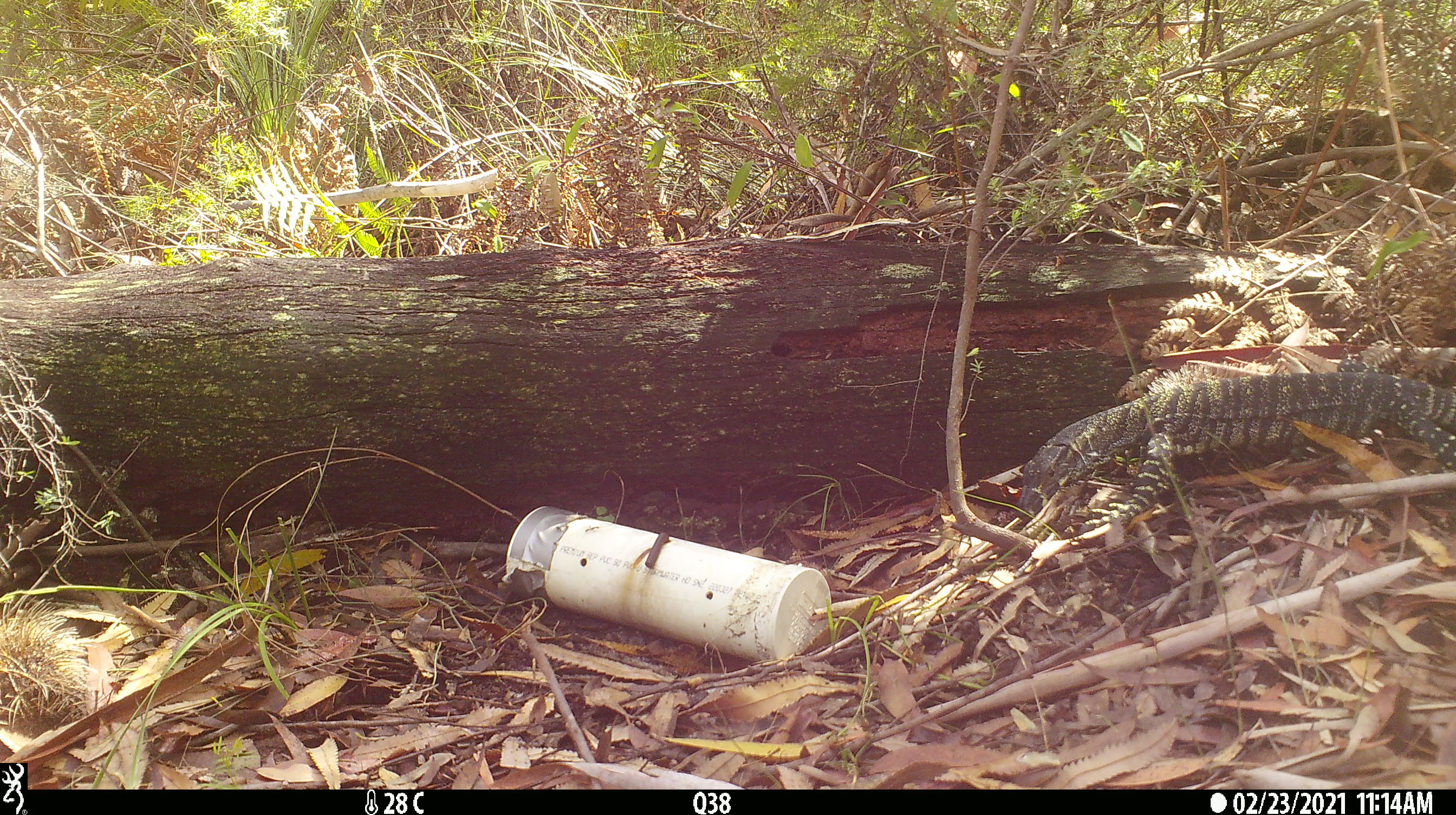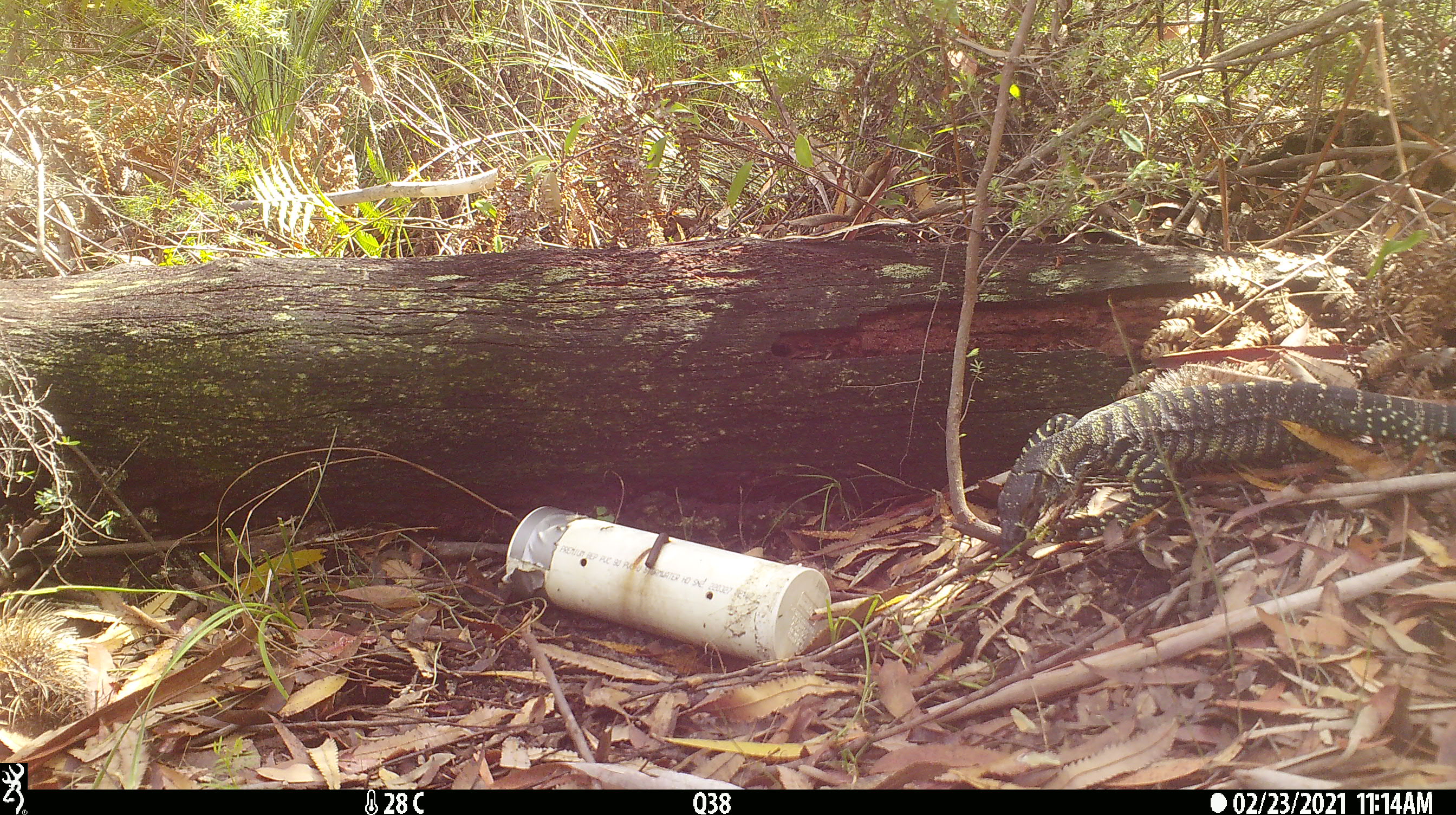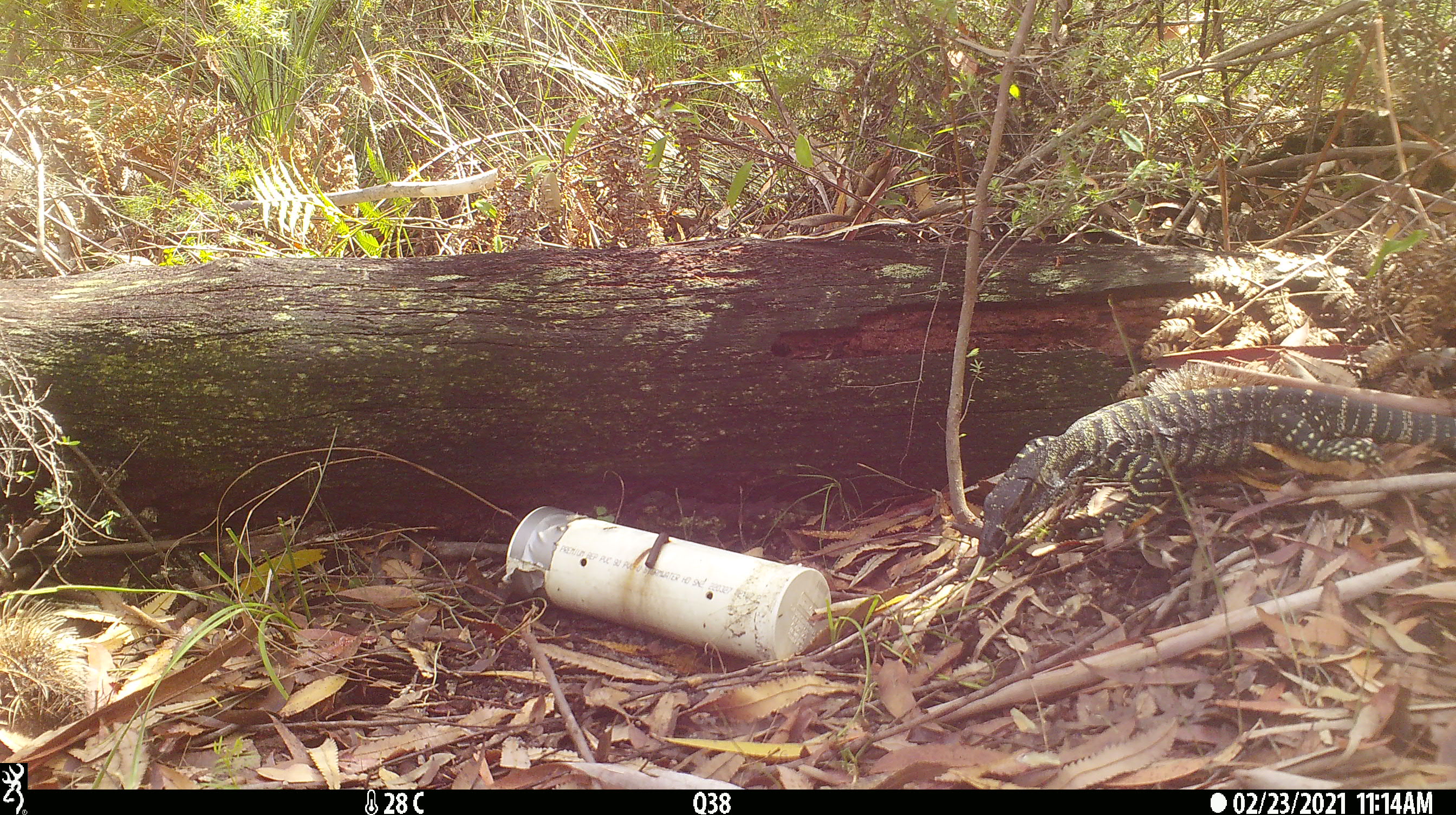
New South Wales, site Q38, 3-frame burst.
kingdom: Animalia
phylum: Chordata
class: Reptilia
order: Squamata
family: Varanidae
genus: Varanus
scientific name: Varanus varius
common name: lace monitor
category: goanna